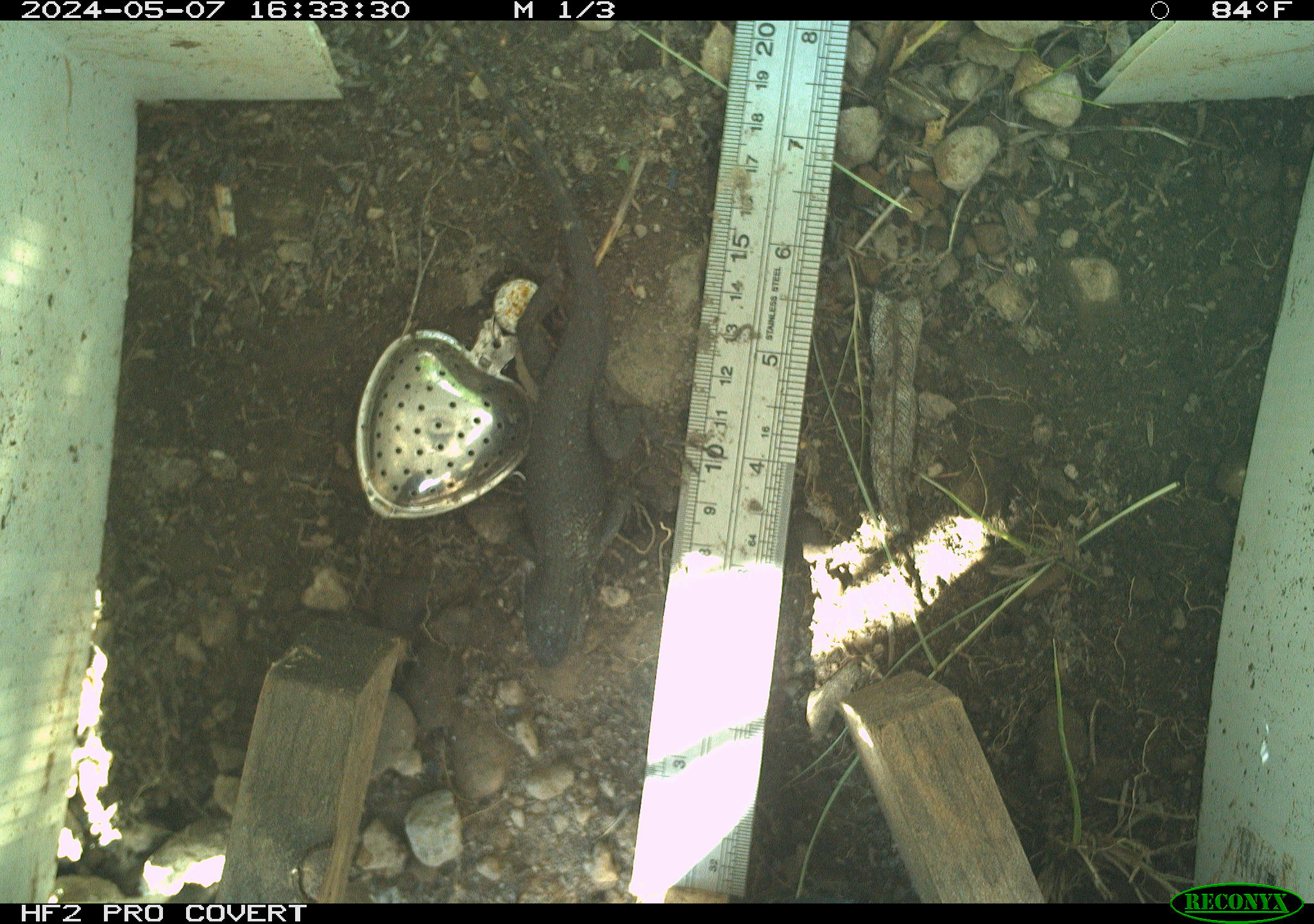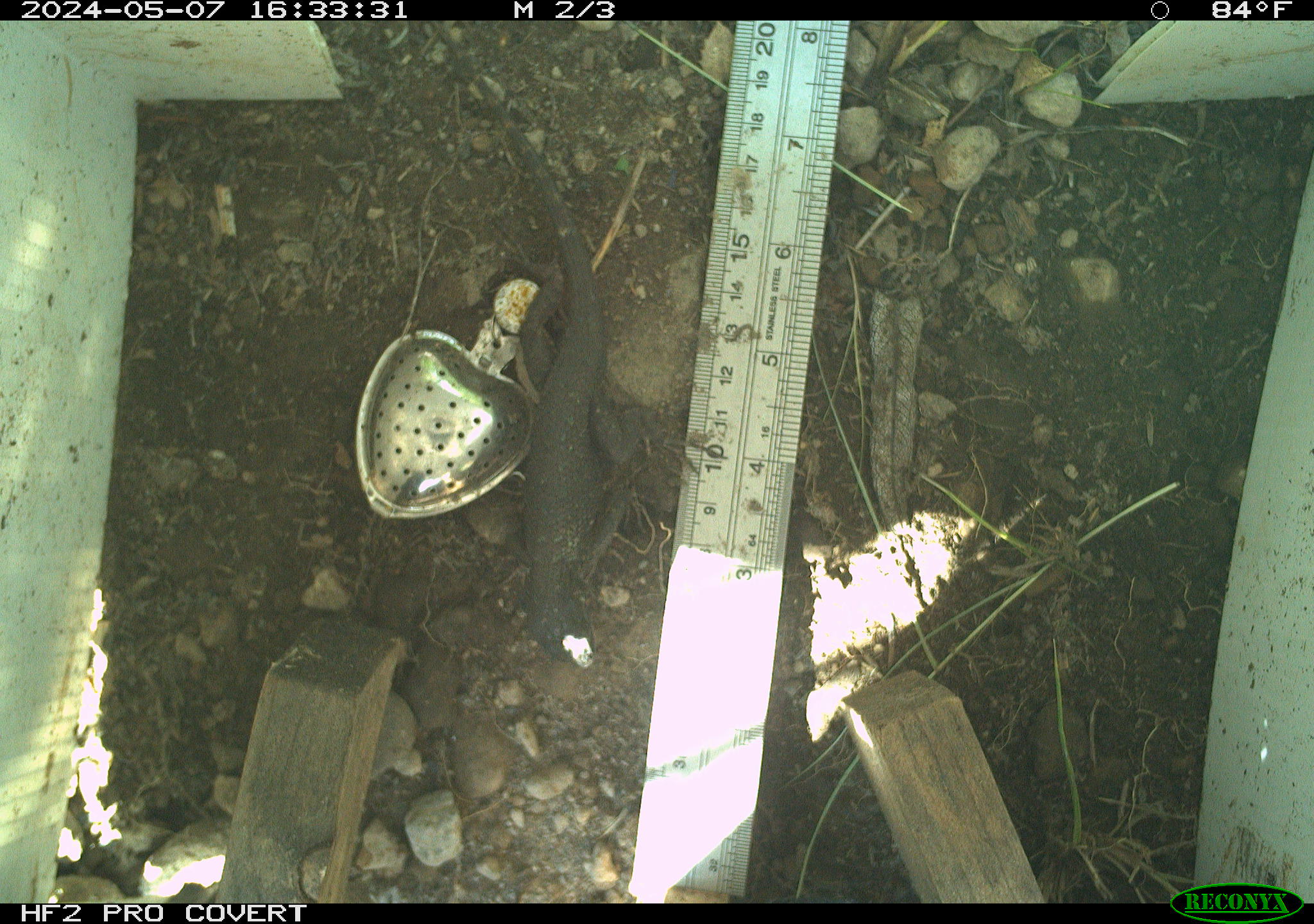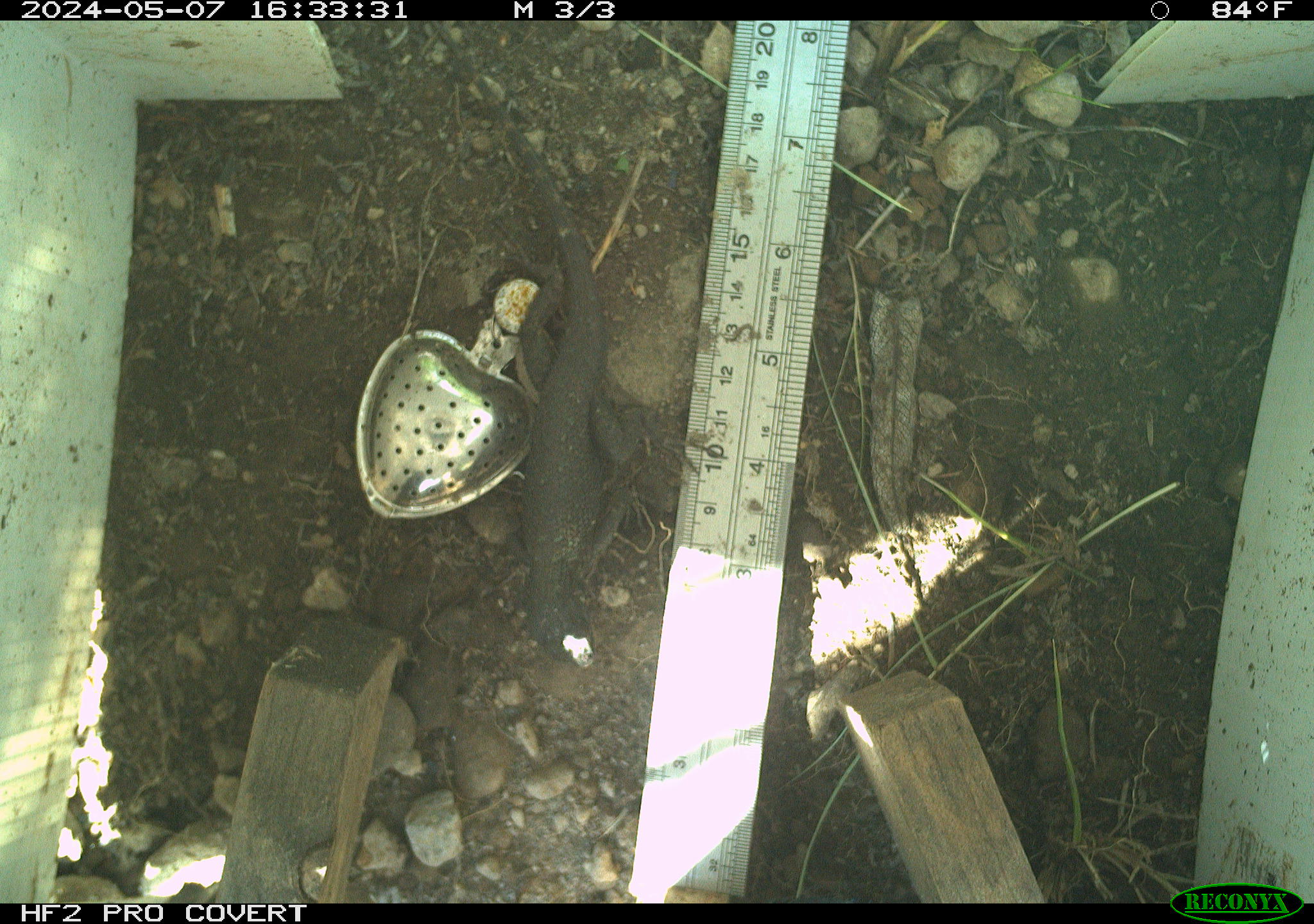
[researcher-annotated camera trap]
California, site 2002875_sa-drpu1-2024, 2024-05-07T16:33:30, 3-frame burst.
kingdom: Animalia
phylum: Chordata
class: Reptilia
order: Squamata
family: Phrynosomatidae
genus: Sceloporus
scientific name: Sceloporus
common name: spiny lizards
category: sceloporus species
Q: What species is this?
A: Sceloporus species (spiny lizards) (Sceloporus).